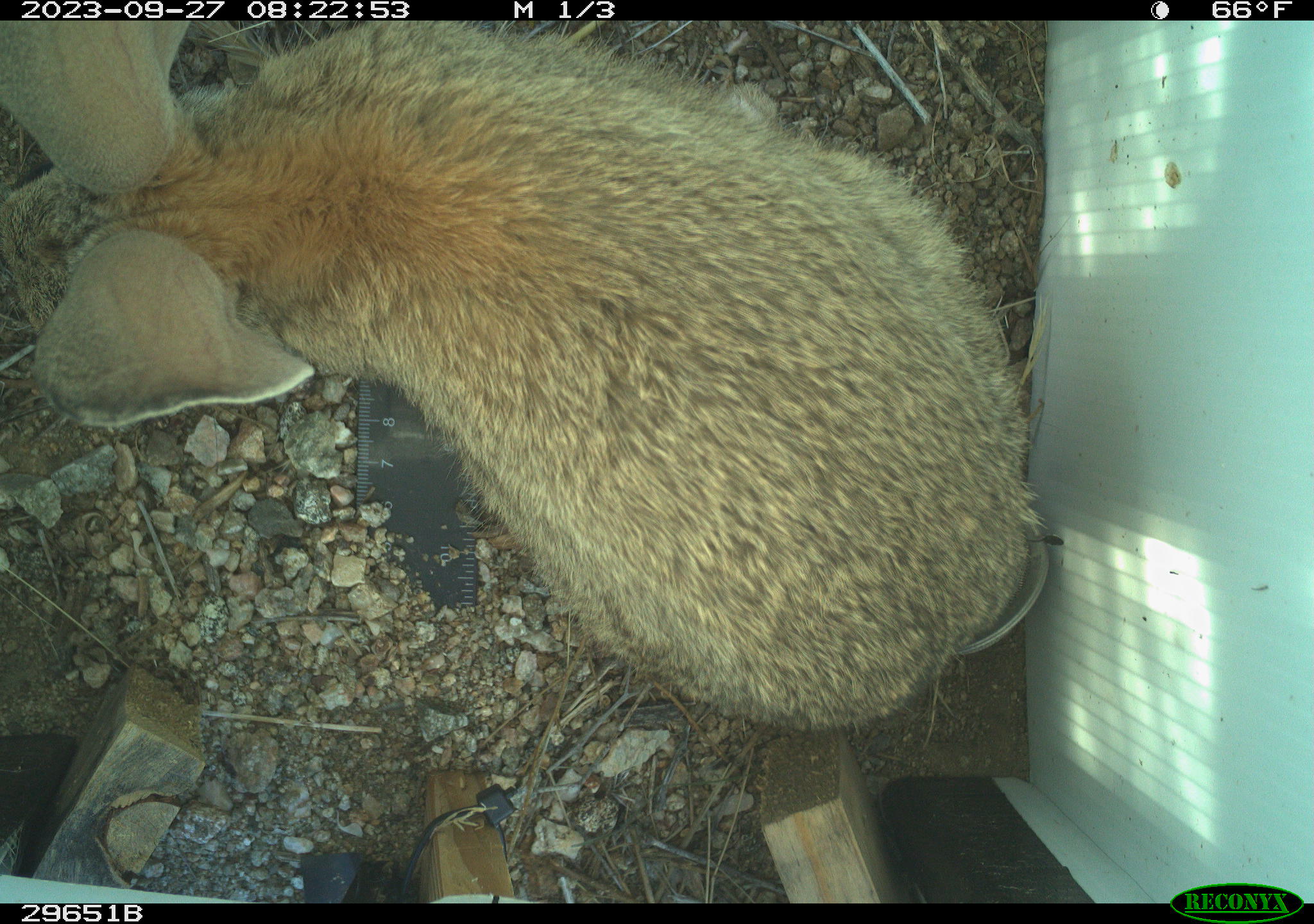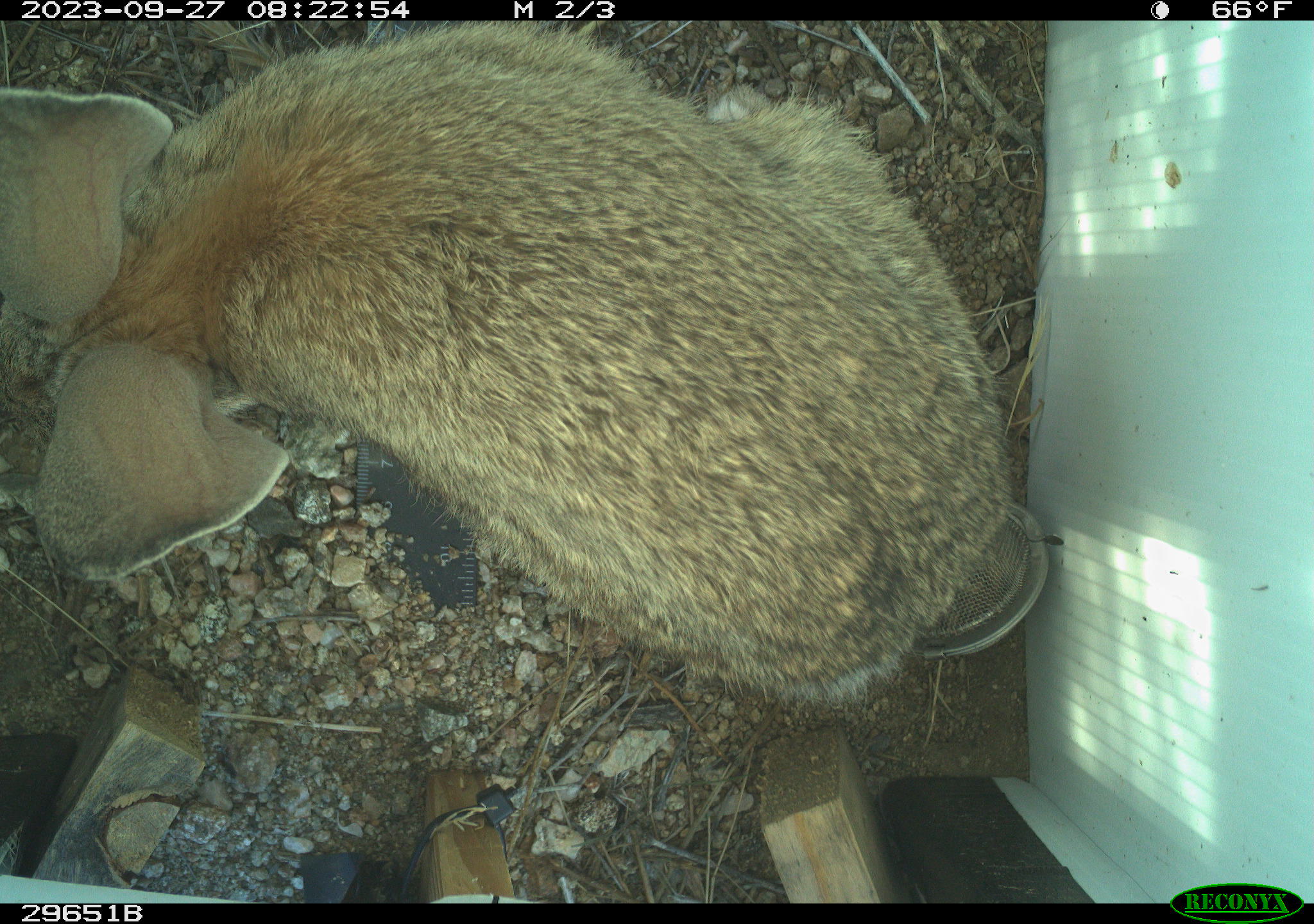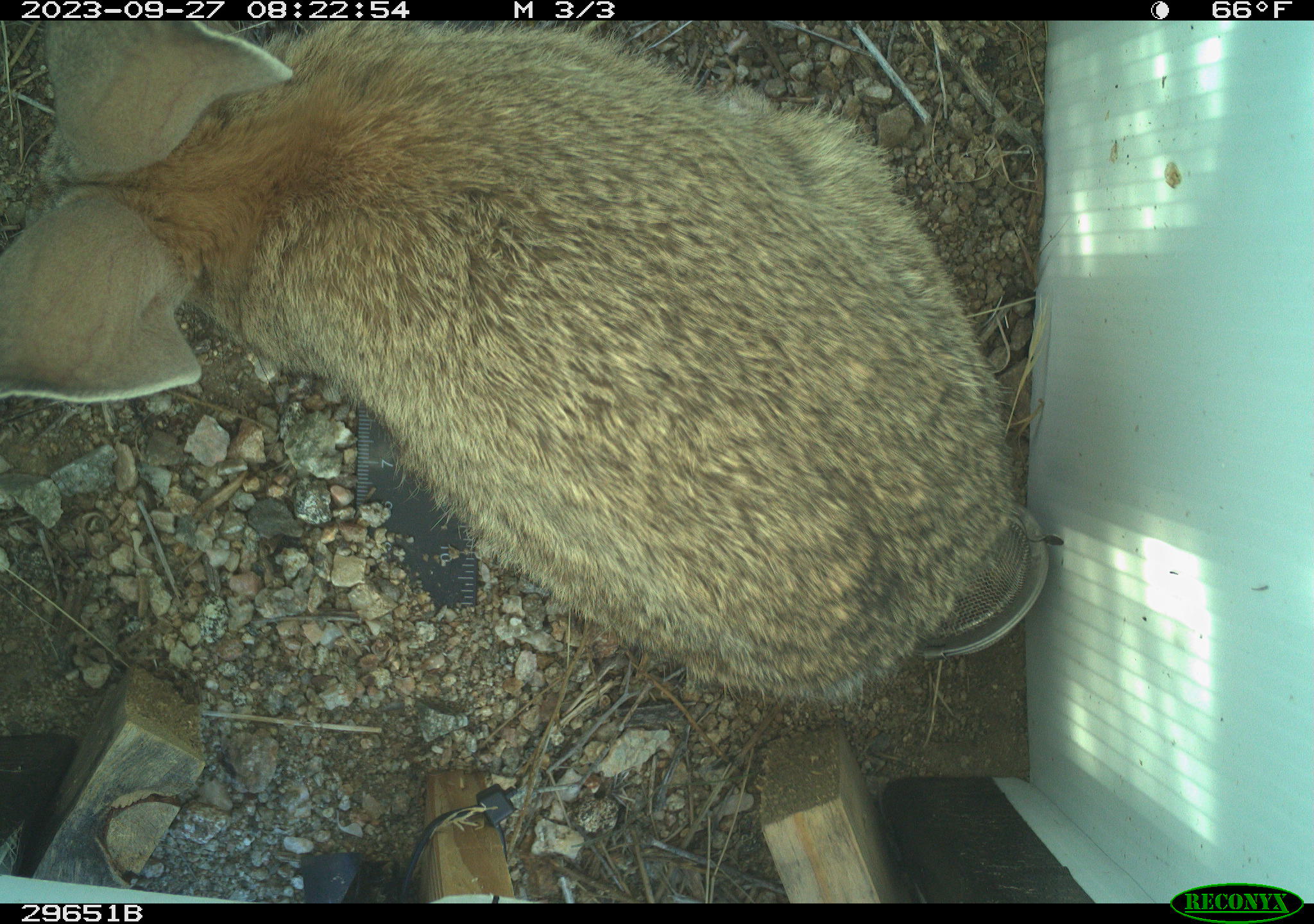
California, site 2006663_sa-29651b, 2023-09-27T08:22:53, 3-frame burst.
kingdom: Animalia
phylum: Chordata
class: Mammalia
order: Lagomorpha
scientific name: Lagomorpha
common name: hares, rabbits, and pikas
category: lagomorpha order